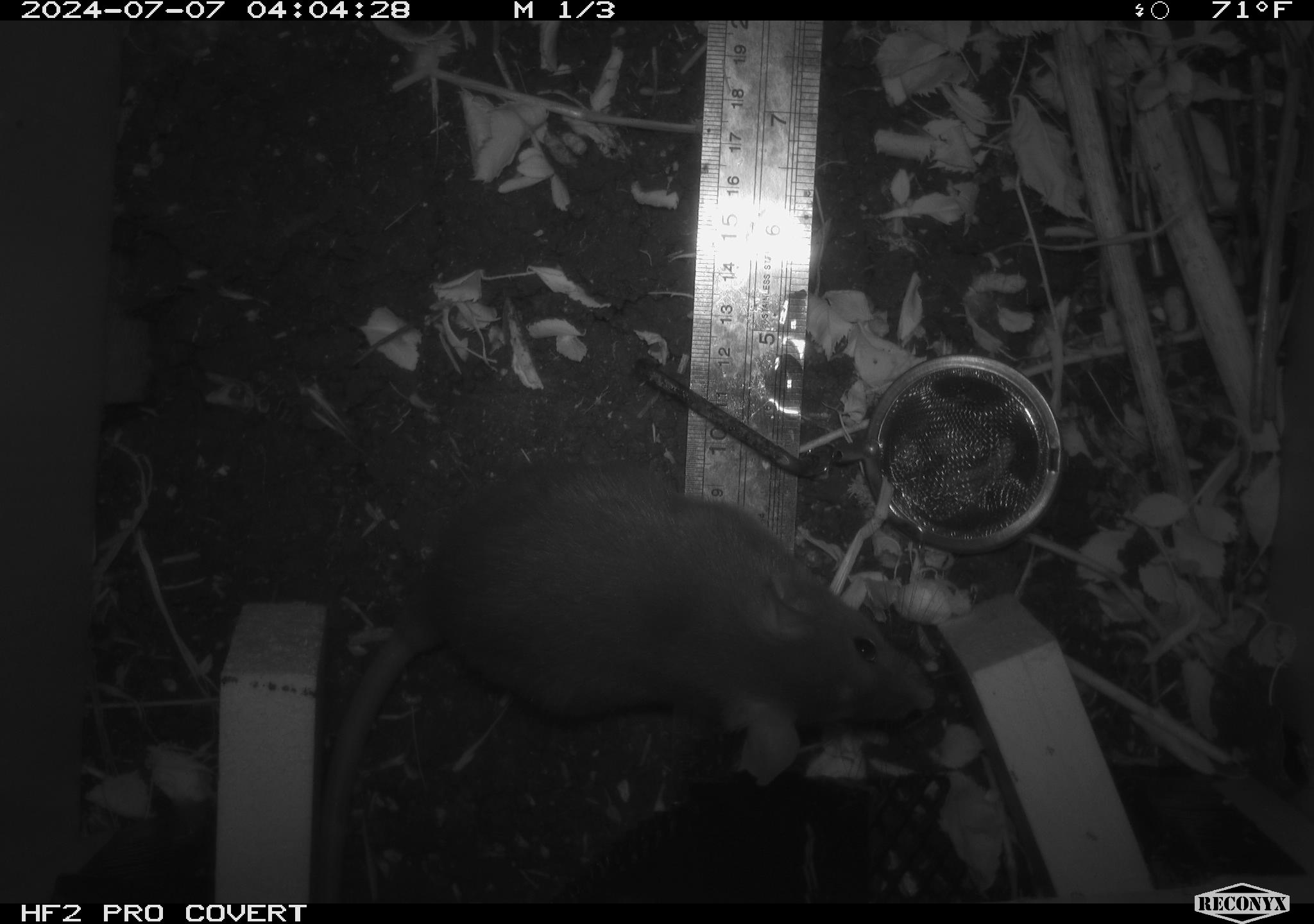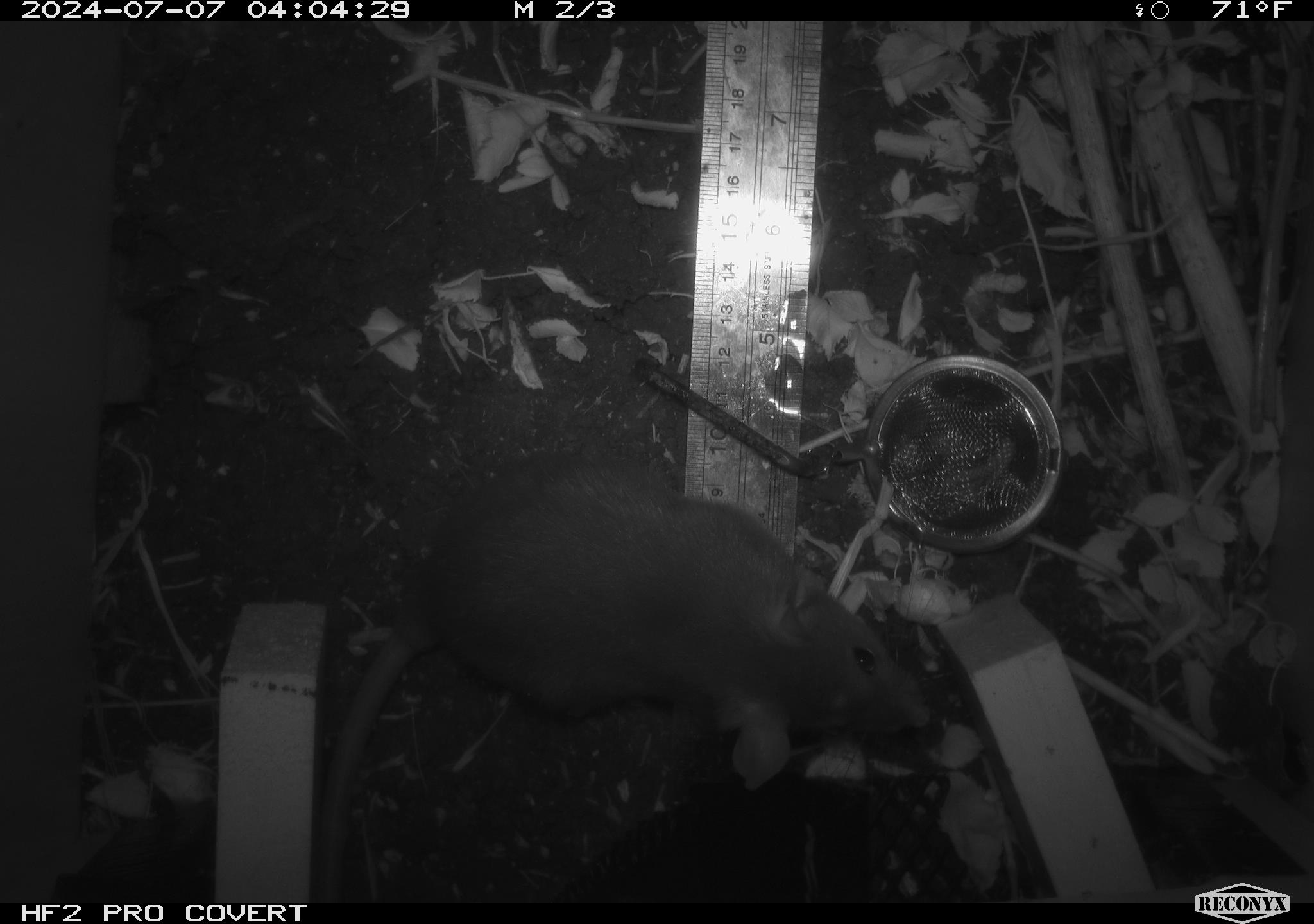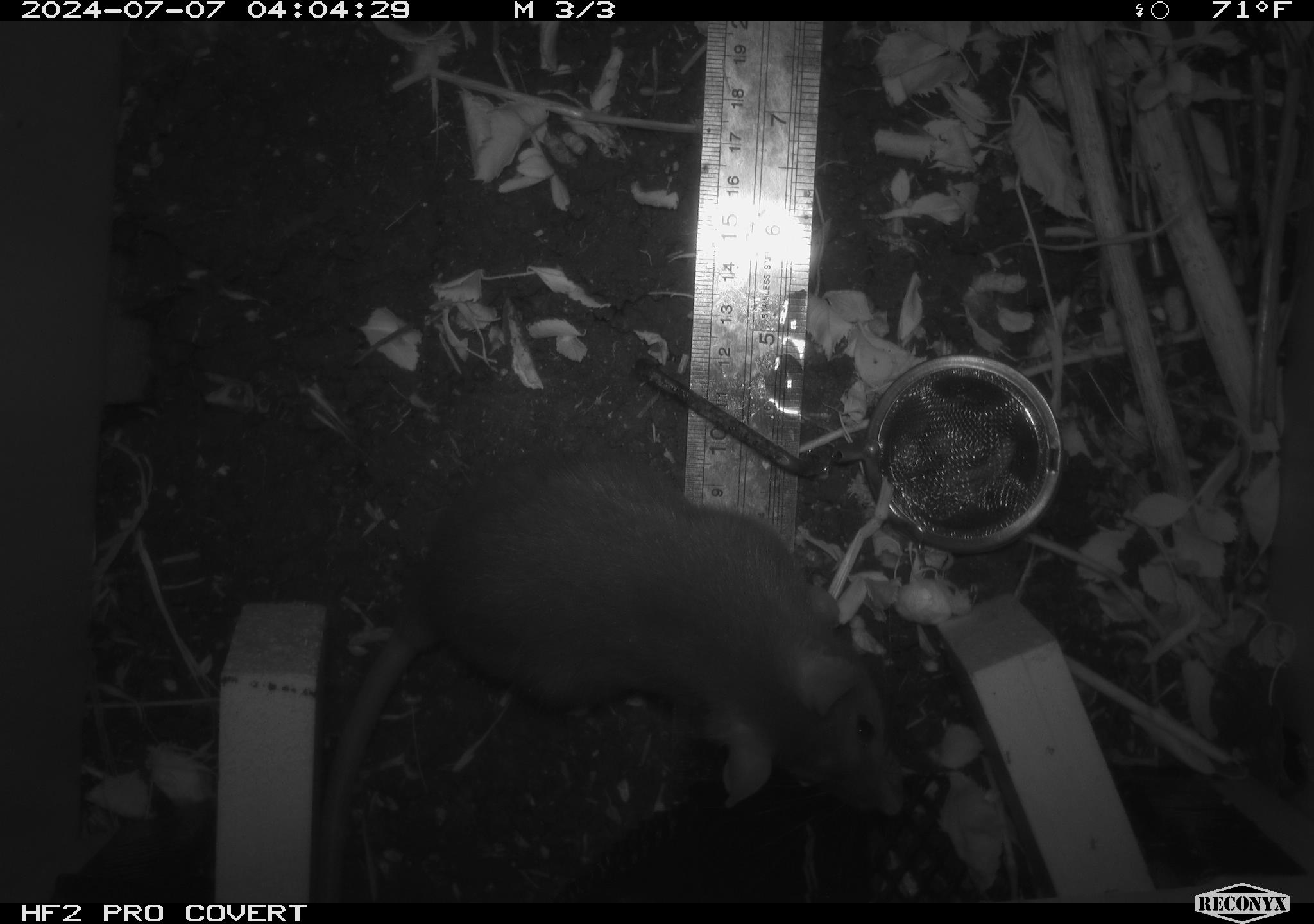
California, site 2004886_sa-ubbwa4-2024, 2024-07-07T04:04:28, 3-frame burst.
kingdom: Animalia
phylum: Chordata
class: Mammalia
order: Rodentia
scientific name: Rodentia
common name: woodrat or rat or mouse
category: woodrat or rat or mouse species